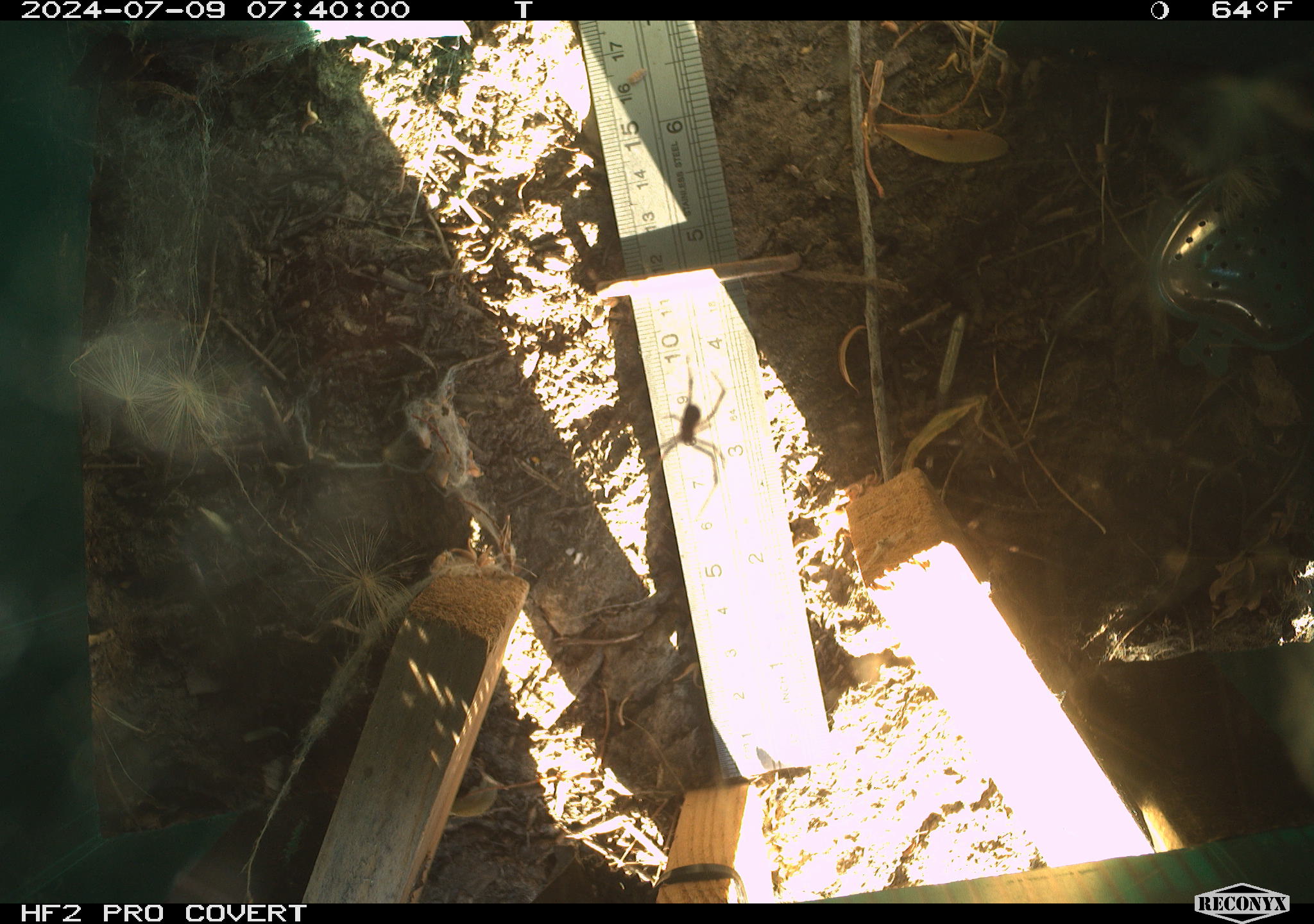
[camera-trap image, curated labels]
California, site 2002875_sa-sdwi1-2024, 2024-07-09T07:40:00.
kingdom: Animalia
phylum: Arthropoda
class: Arachnida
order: Araneae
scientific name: Araneae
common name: spider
Spider (Araneae).